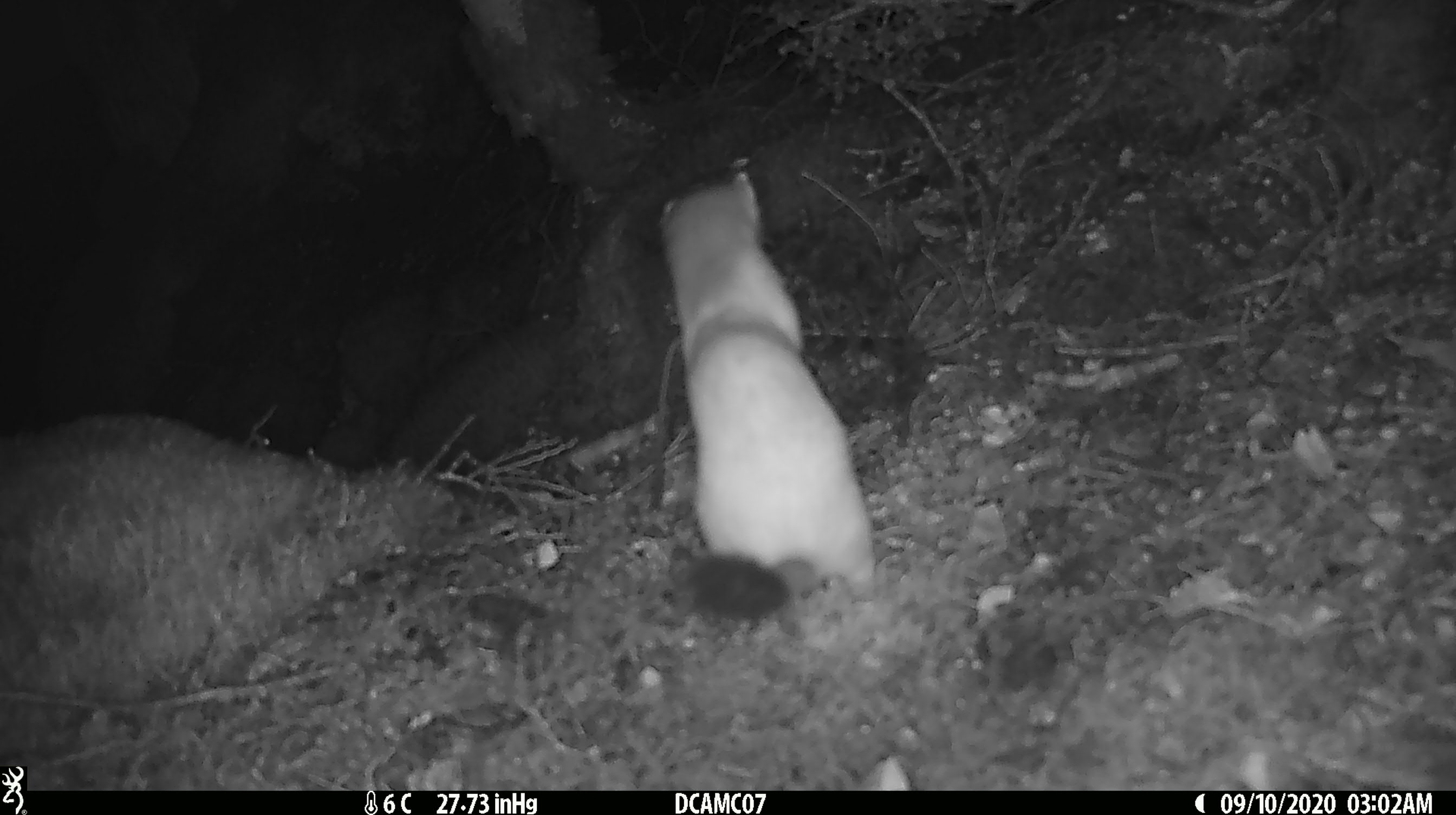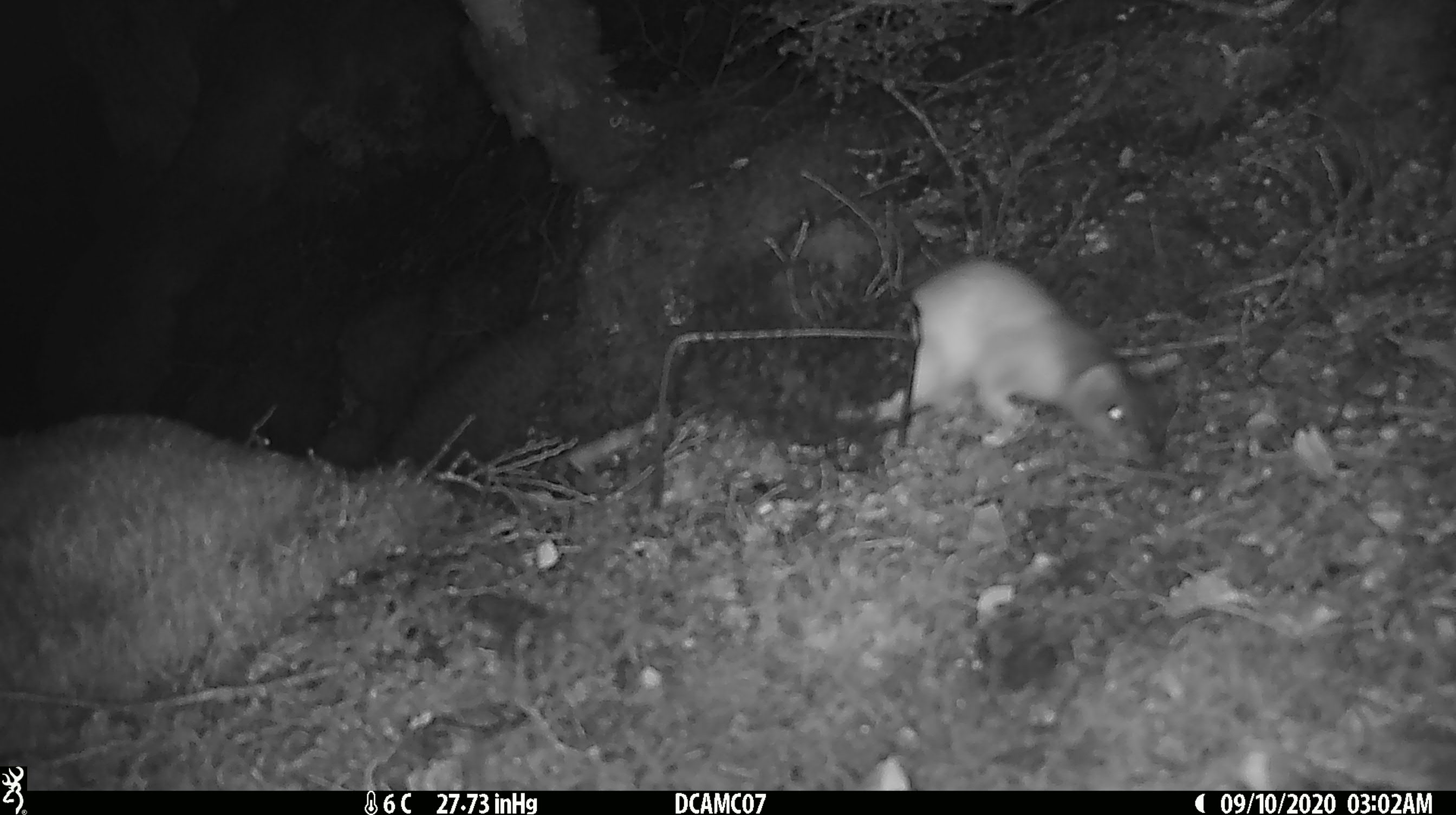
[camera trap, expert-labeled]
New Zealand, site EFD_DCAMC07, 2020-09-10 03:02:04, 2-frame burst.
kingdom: Animalia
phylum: Chordata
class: Mammalia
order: Carnivora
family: Mustelidae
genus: Mustela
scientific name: Mustela erminea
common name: stoat